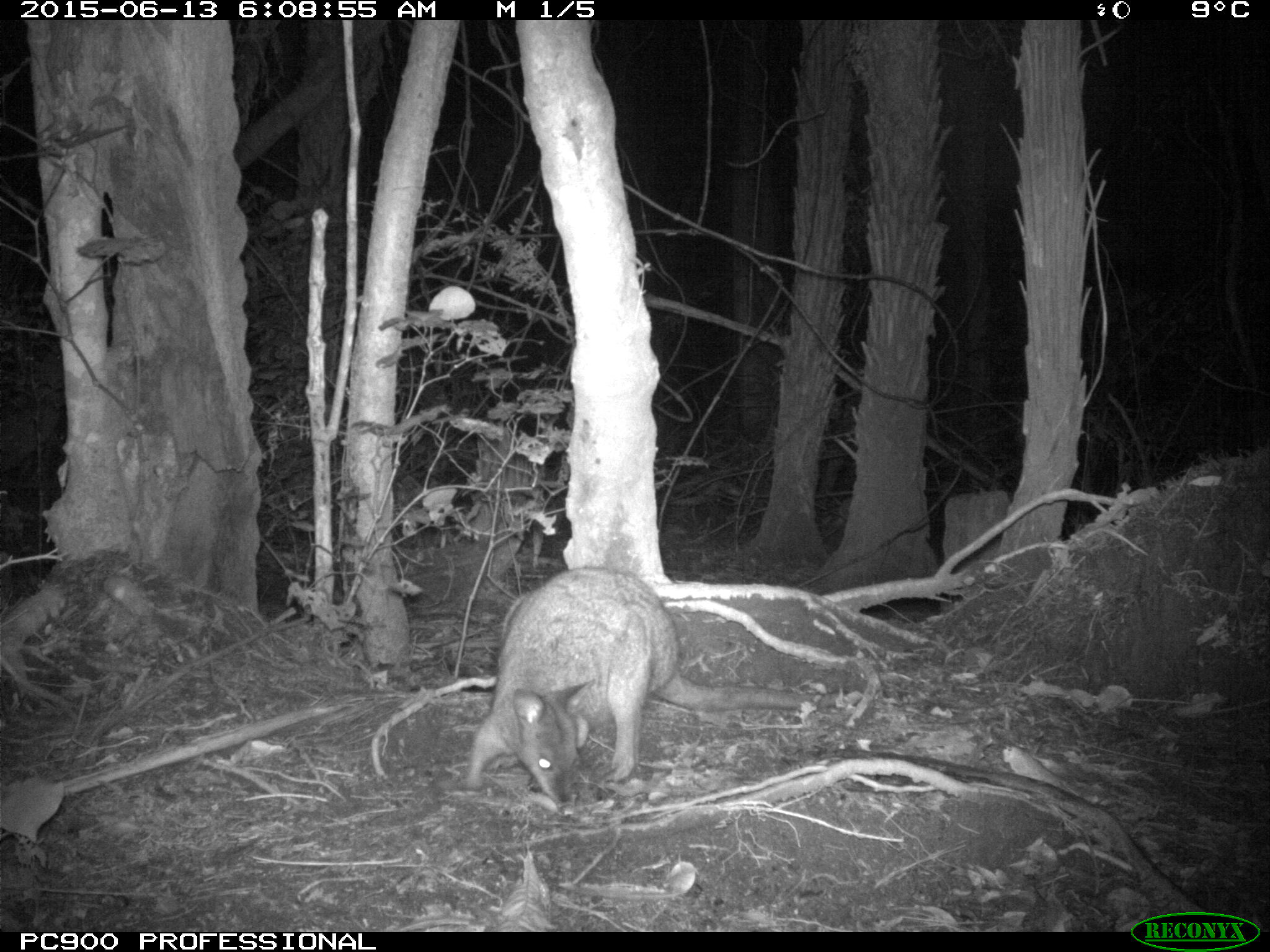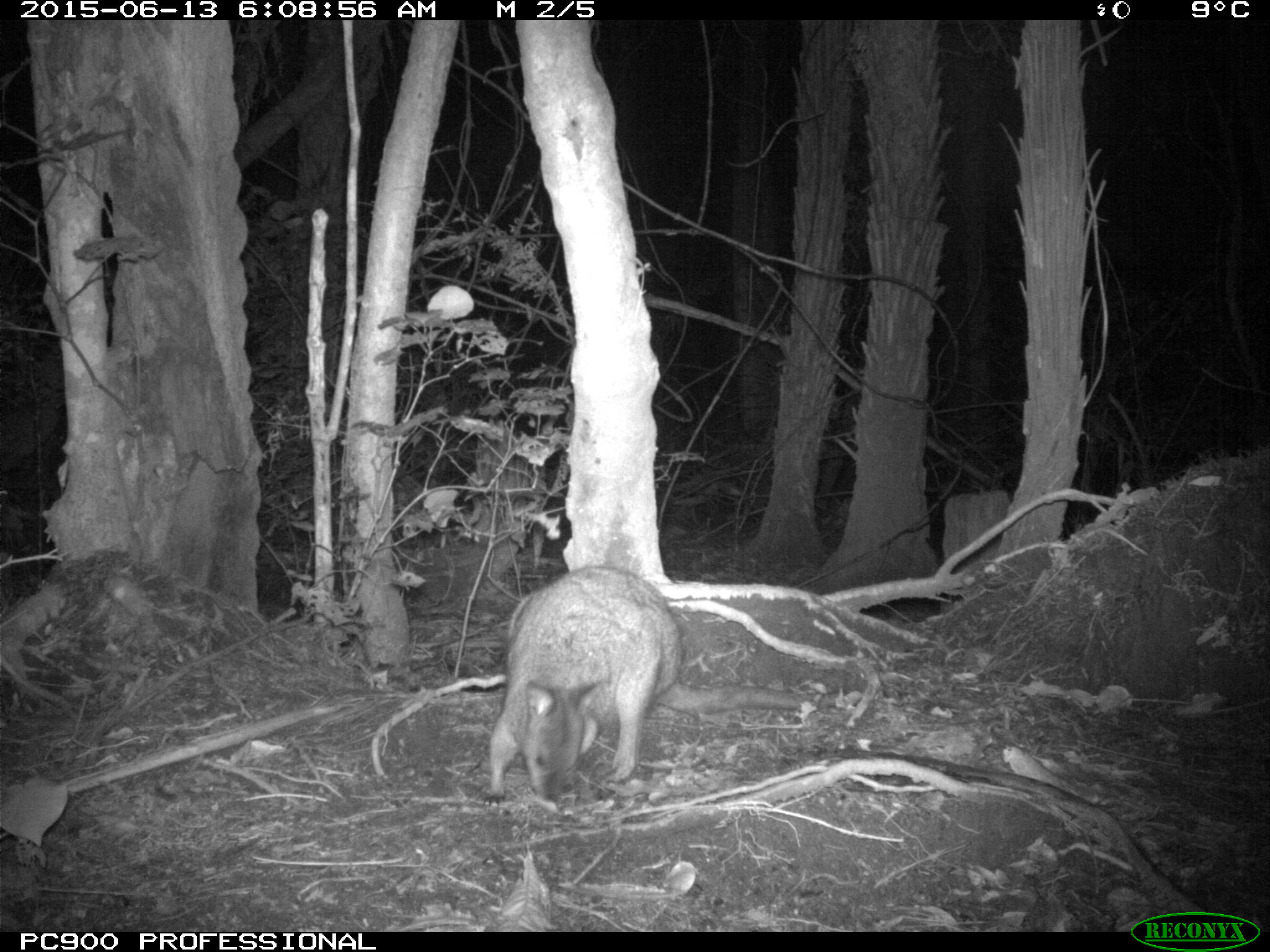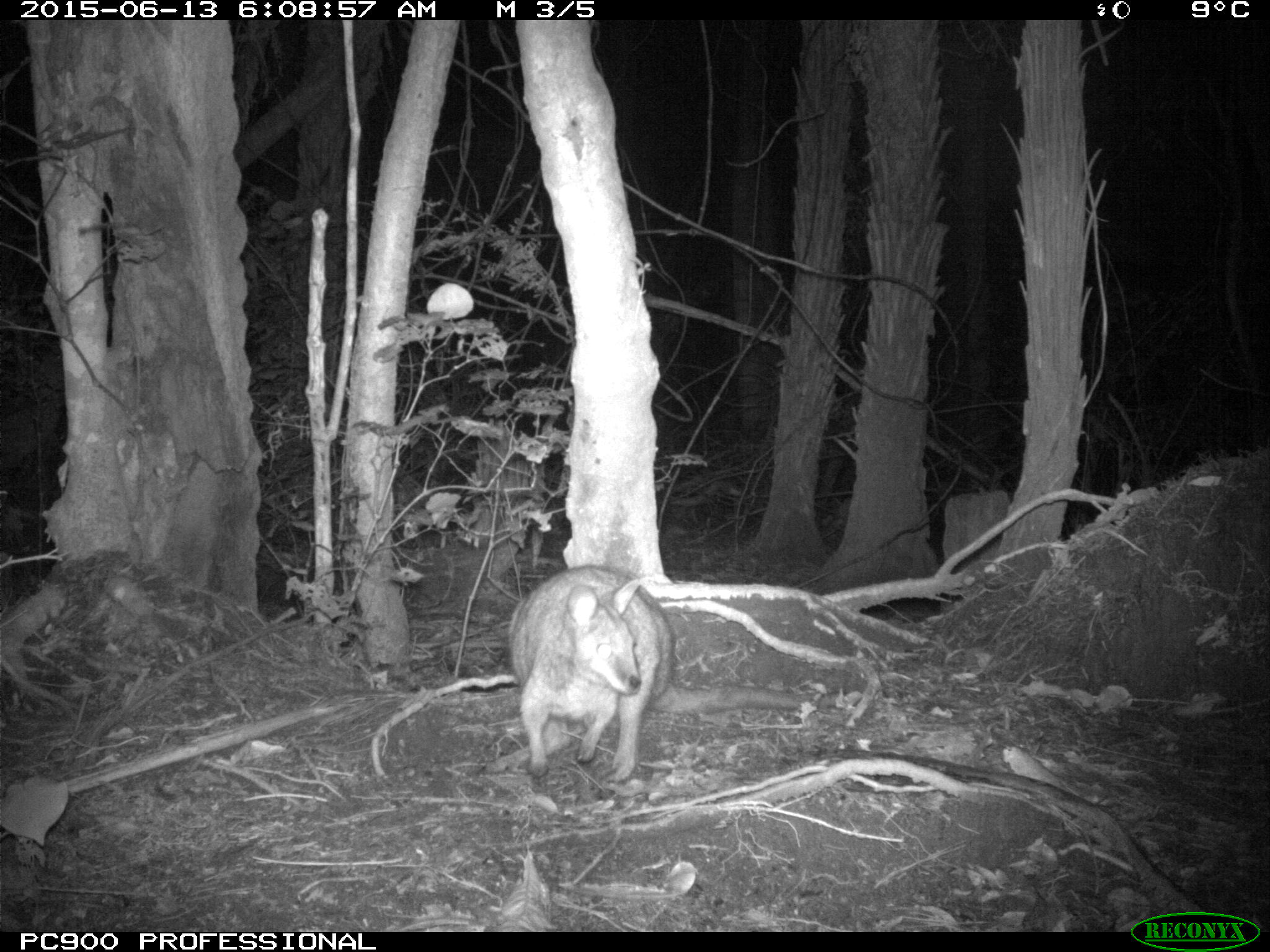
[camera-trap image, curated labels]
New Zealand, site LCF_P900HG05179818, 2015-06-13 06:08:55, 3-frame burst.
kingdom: Animalia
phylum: Chordata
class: Mammalia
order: Diprotodontia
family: Macropodidae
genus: Notamacropus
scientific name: Notamacropus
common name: wallaby